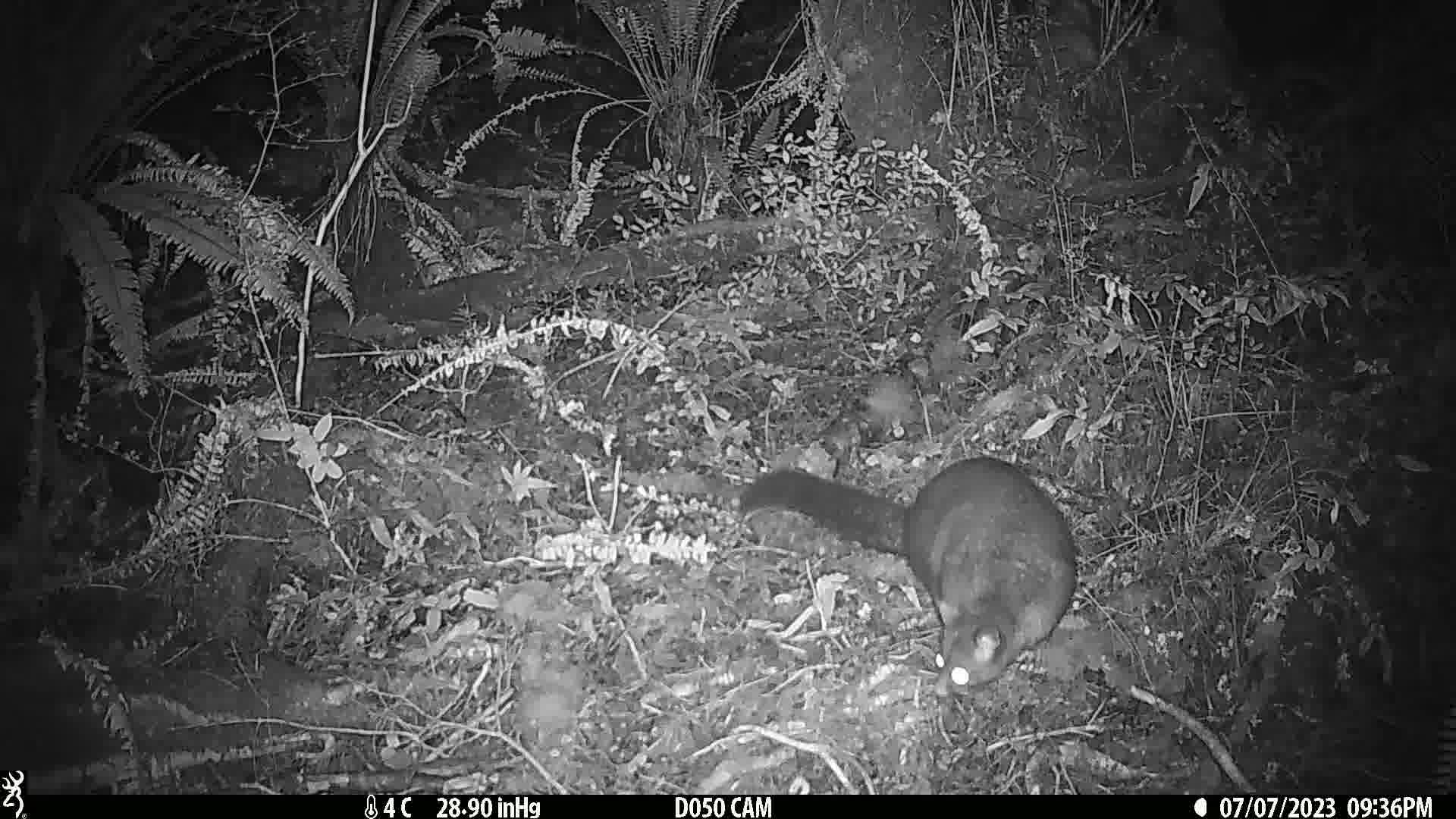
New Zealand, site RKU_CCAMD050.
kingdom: Animalia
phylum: Chordata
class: Mammalia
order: Diprotodontia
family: Phalangeridae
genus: Trichosurus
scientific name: Trichosurus vulpecula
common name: common brushtail possum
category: possum